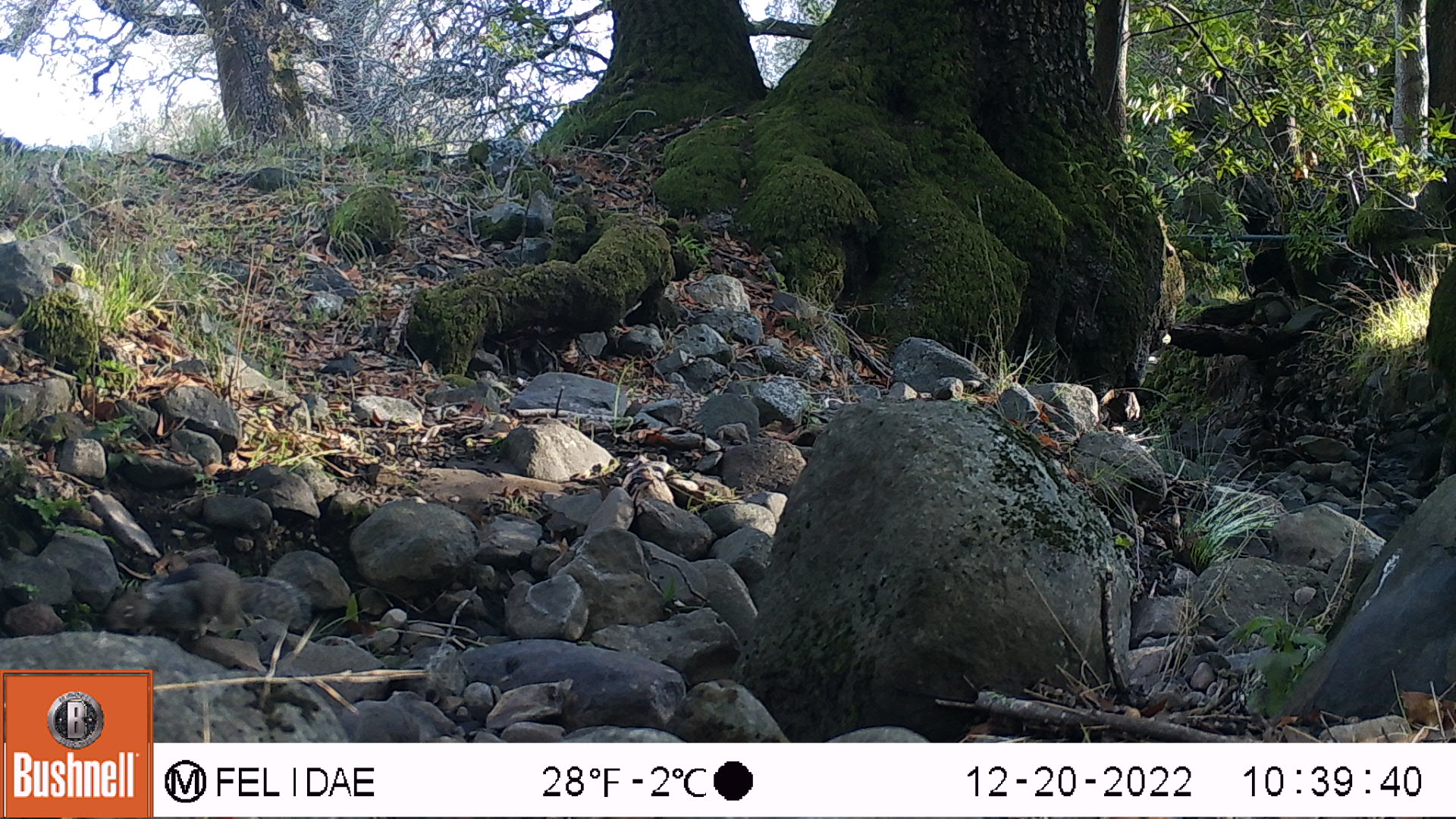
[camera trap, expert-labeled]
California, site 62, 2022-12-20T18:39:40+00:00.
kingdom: Animalia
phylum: Chordata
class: Mammalia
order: Rodentia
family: Sciuridae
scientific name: Sciuridae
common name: squirrel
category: unknown squirrel